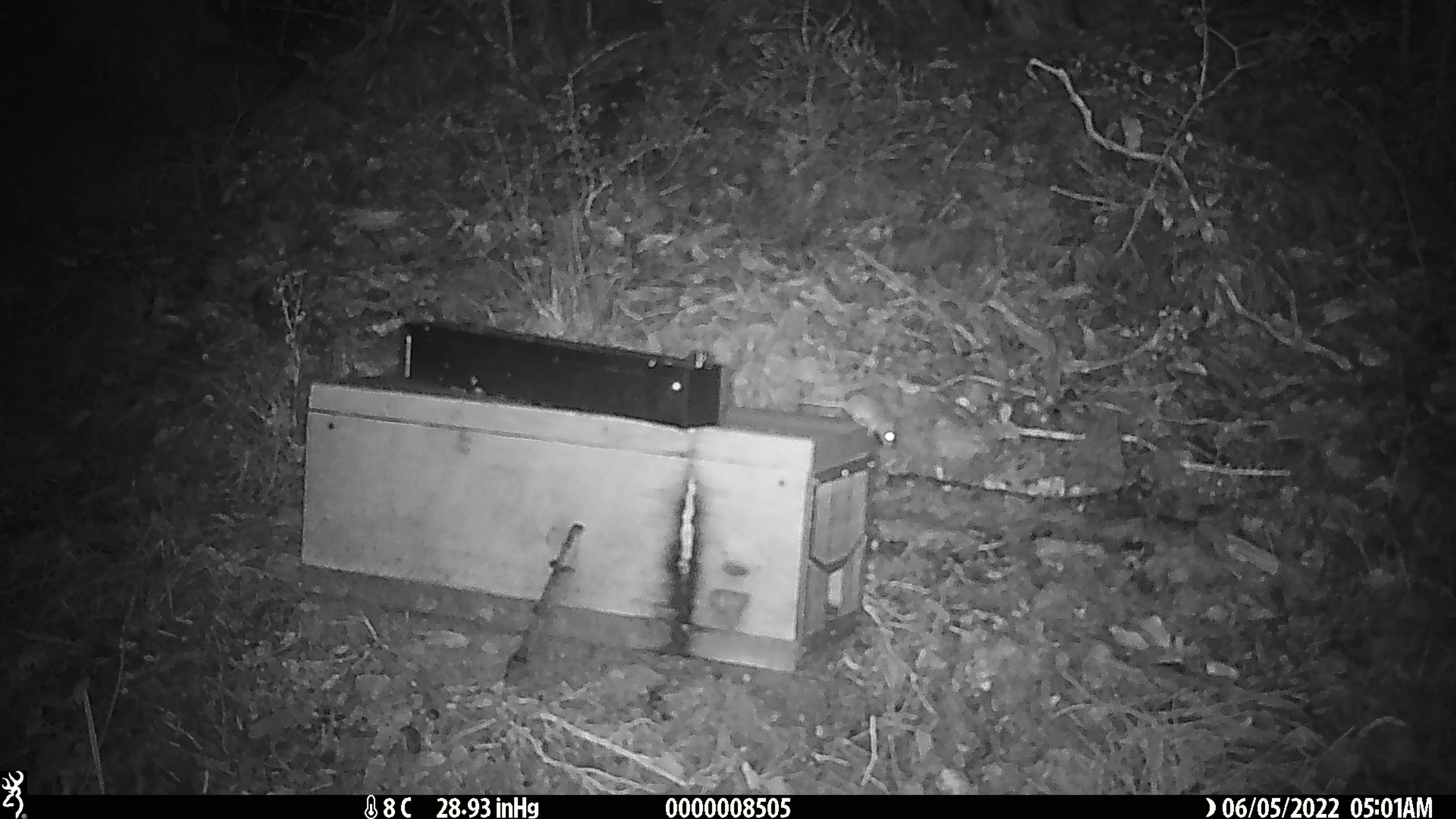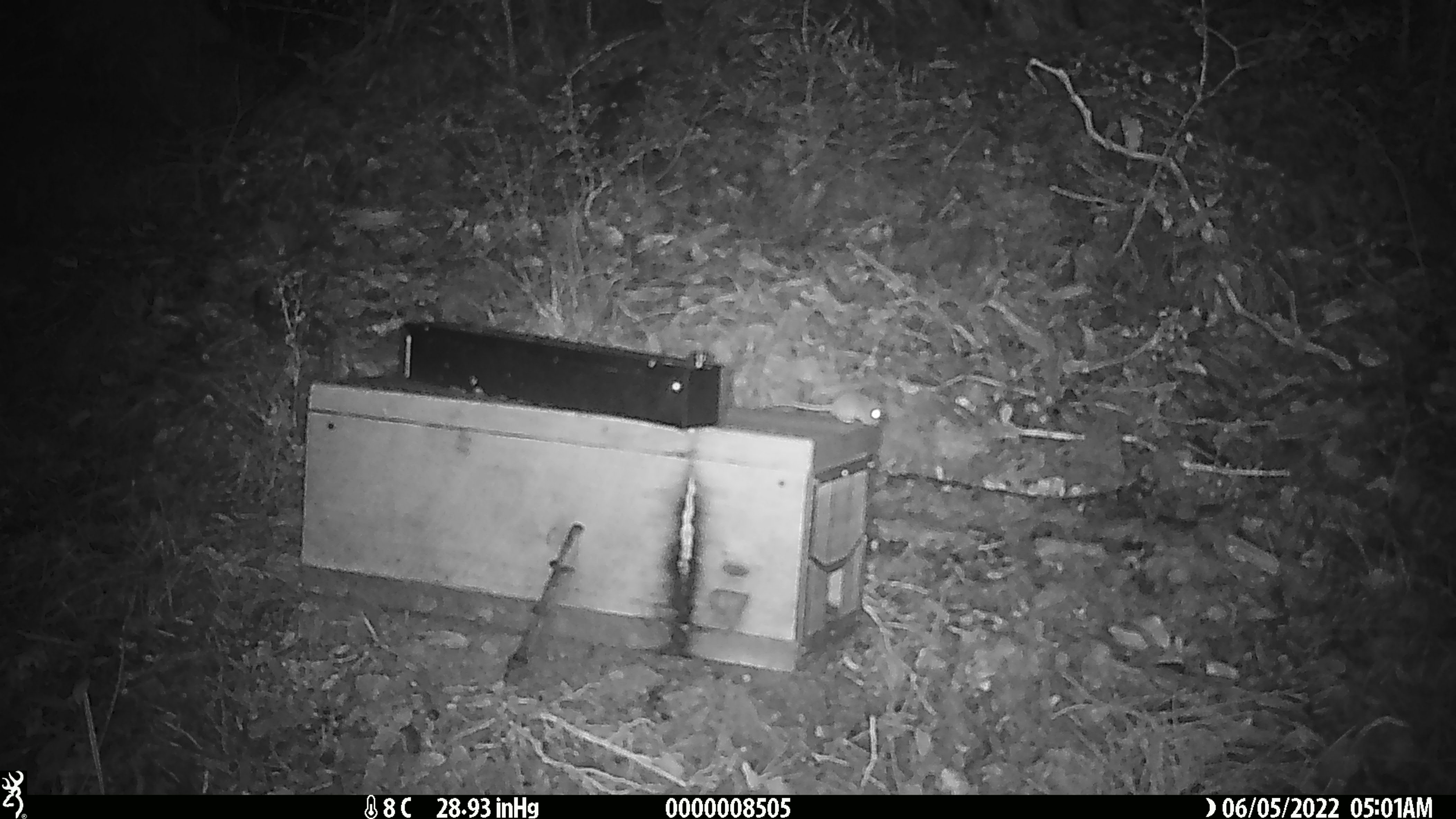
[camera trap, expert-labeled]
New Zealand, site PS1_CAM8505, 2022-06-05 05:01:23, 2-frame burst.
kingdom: Animalia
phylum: Chordata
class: Mammalia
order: Rodentia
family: Muridae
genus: Mus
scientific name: Mus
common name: mouse